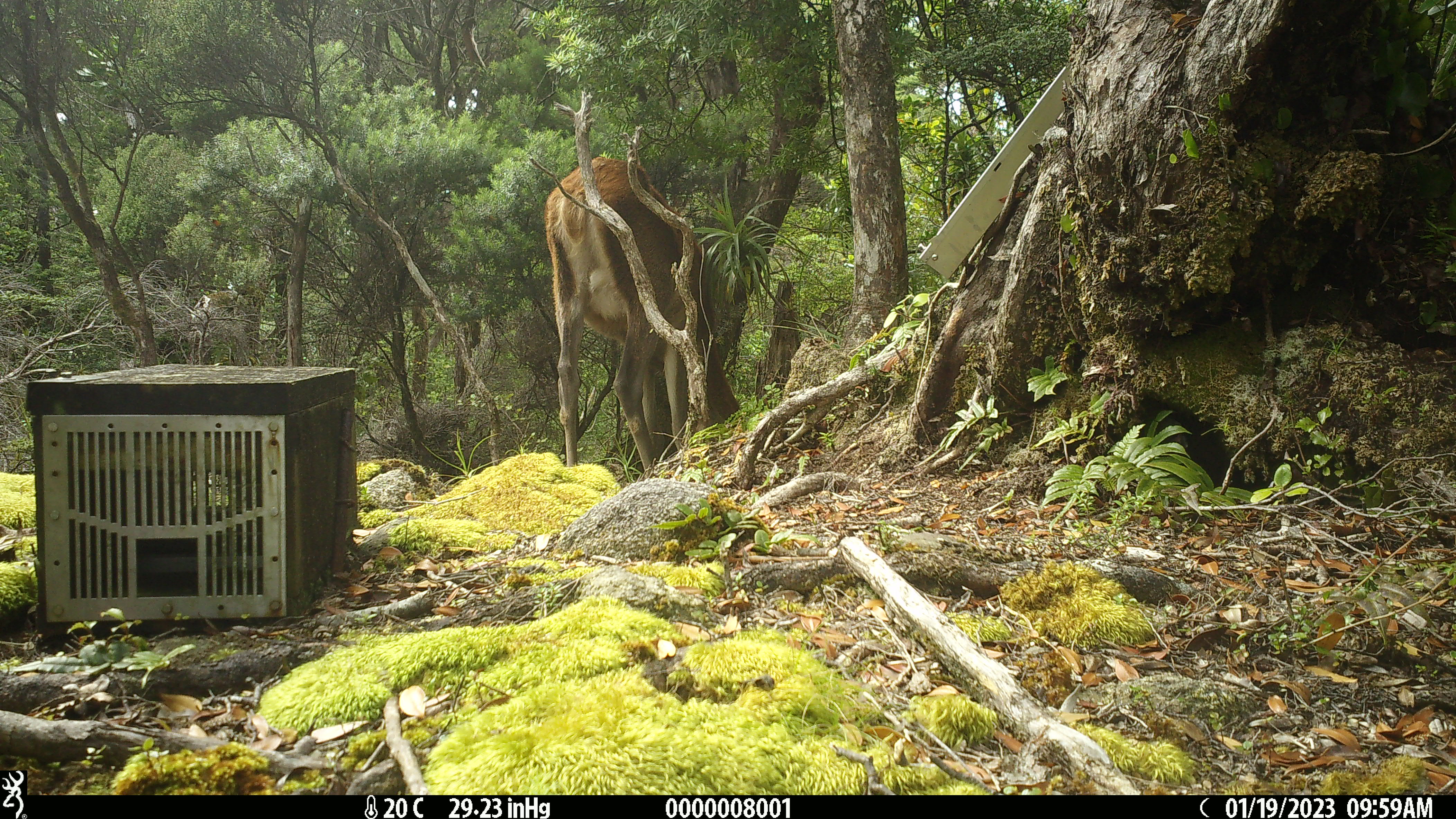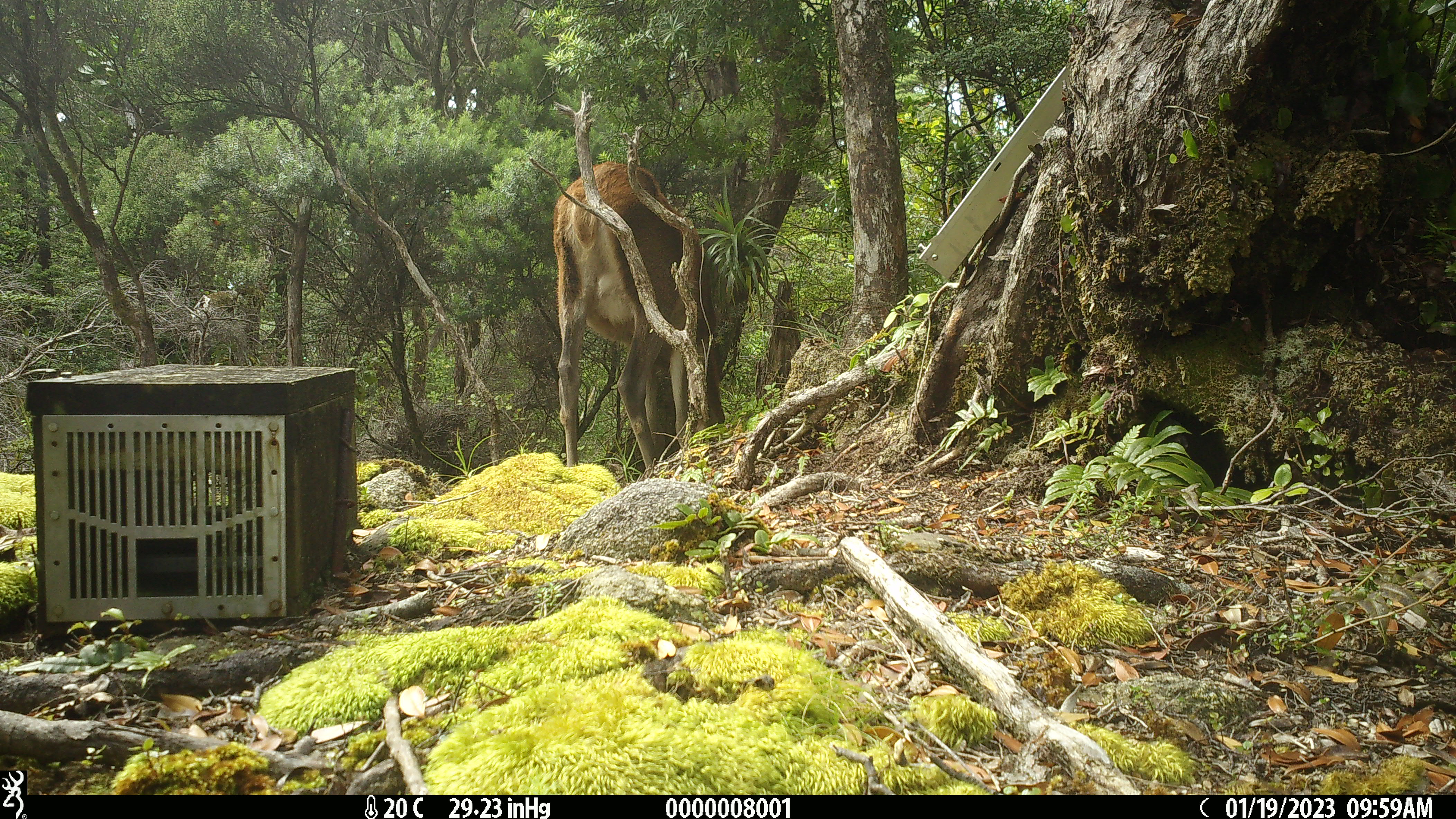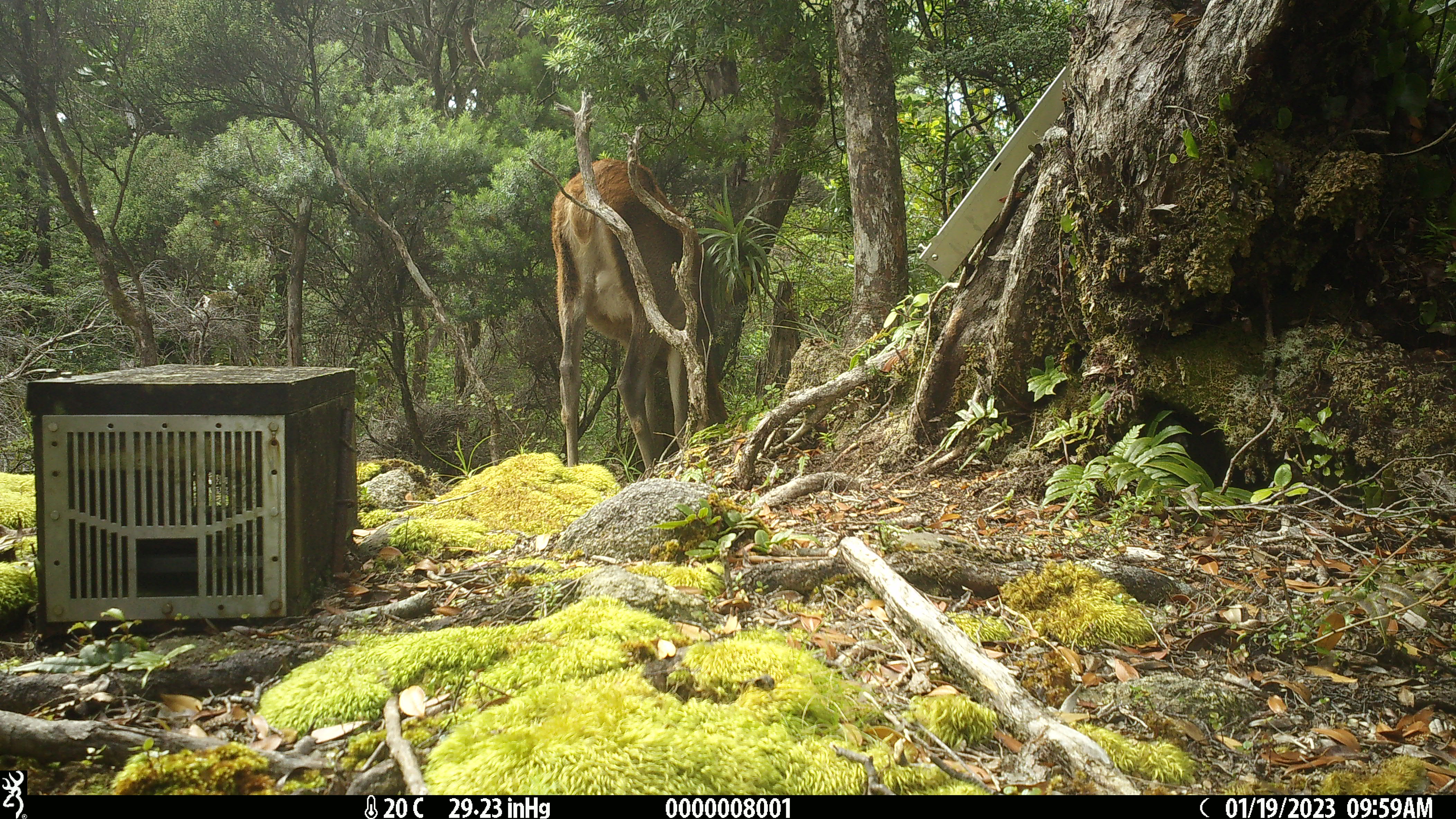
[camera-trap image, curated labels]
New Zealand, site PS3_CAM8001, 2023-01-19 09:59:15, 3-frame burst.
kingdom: Animalia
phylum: Chordata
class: Mammalia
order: Artiodactyla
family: Cervidae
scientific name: Cervidae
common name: deer